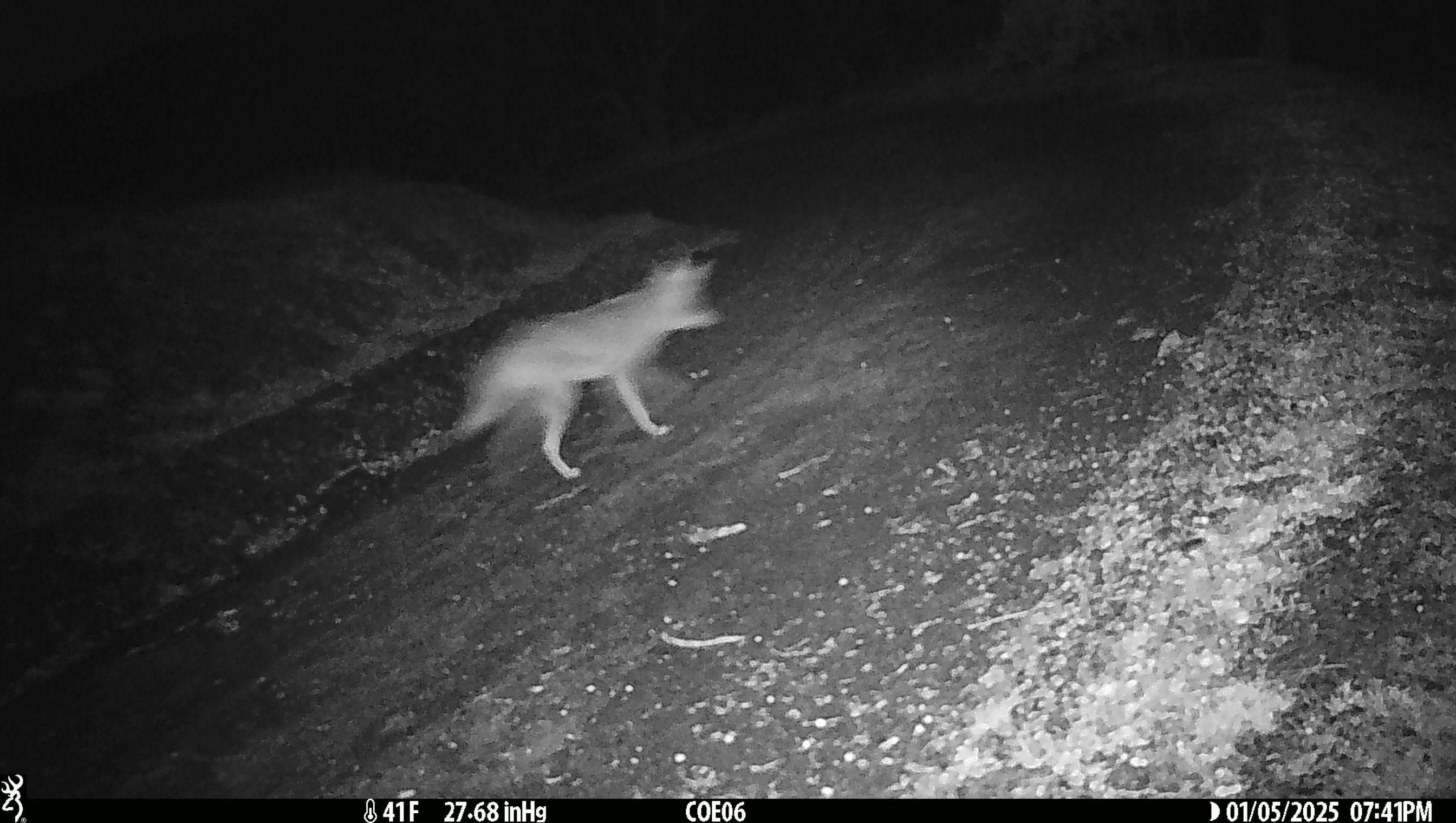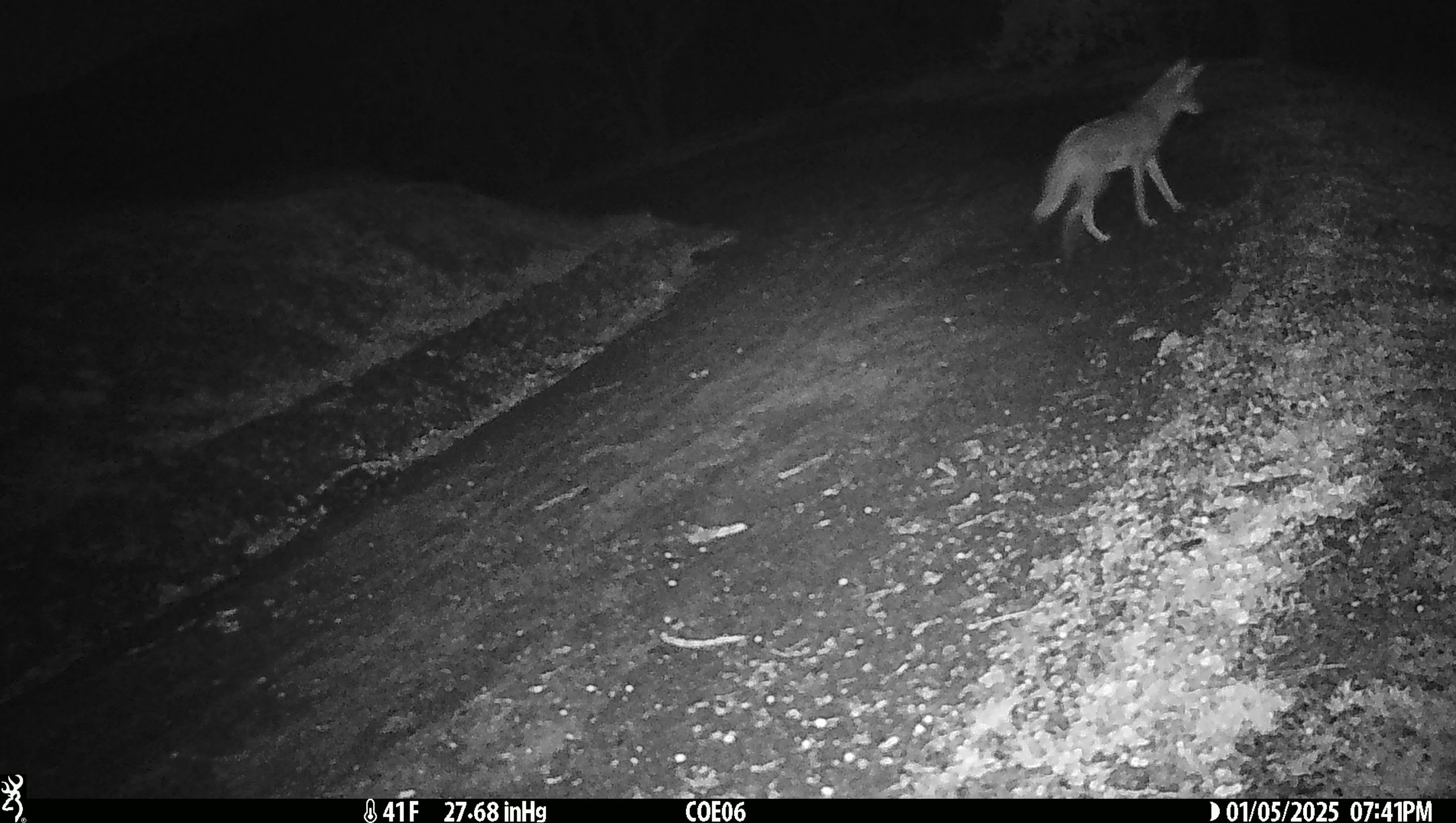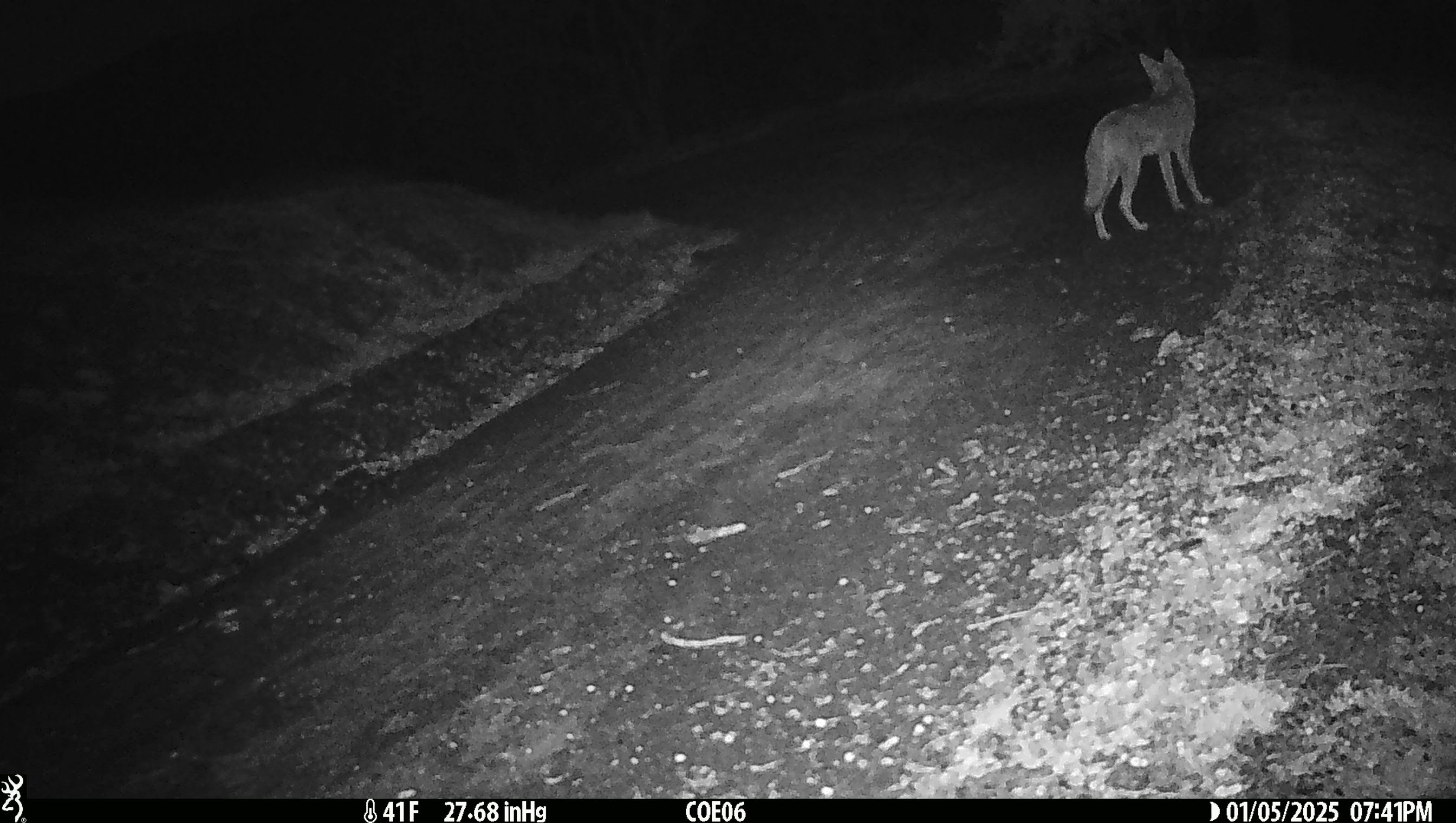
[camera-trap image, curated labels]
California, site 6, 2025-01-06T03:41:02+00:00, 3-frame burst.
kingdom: Animalia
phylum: Chordata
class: Mammalia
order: Carnivora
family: Canidae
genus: Canis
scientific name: Canis latrans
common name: coyote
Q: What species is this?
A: Coyote (Canis latrans).